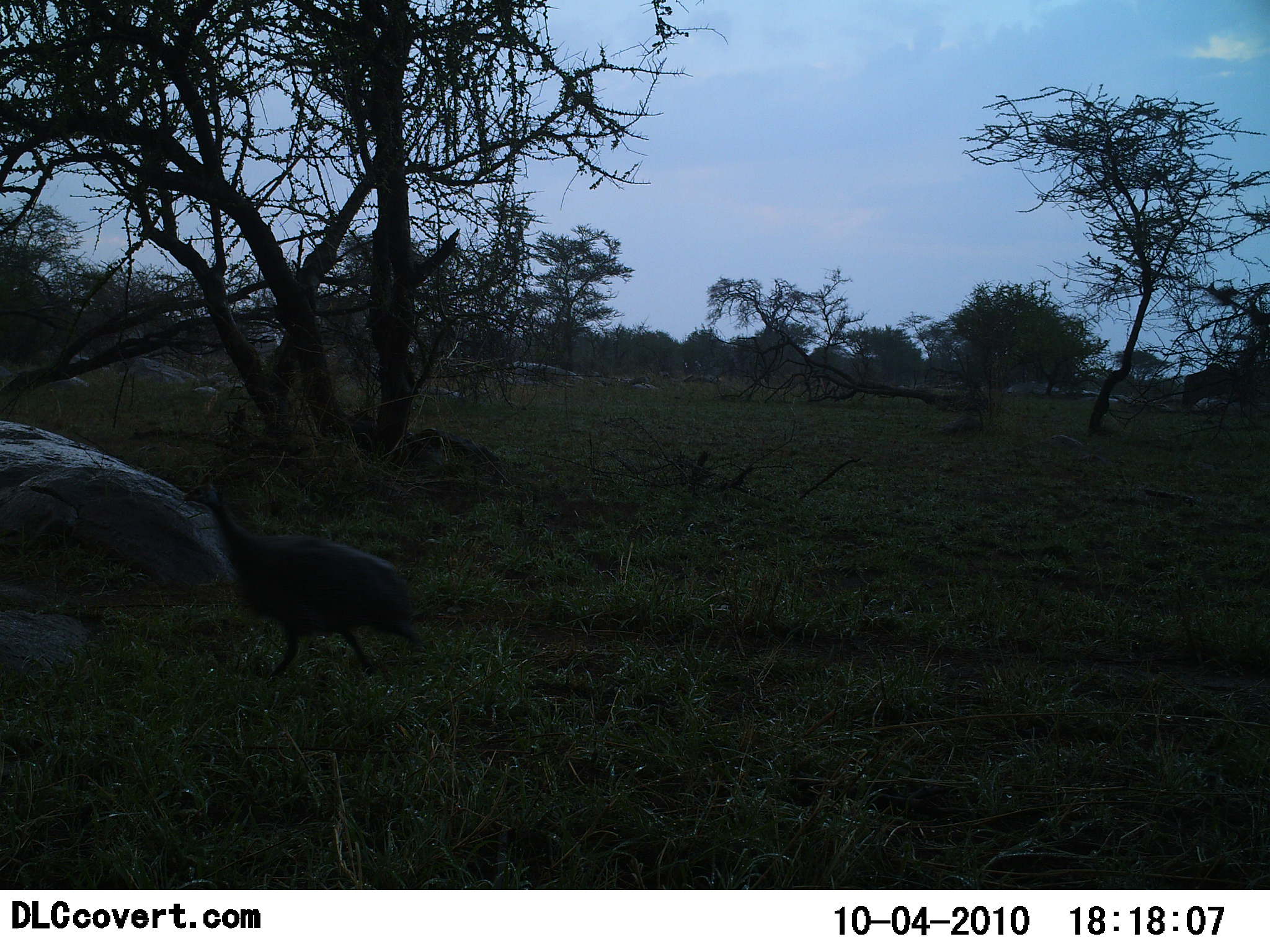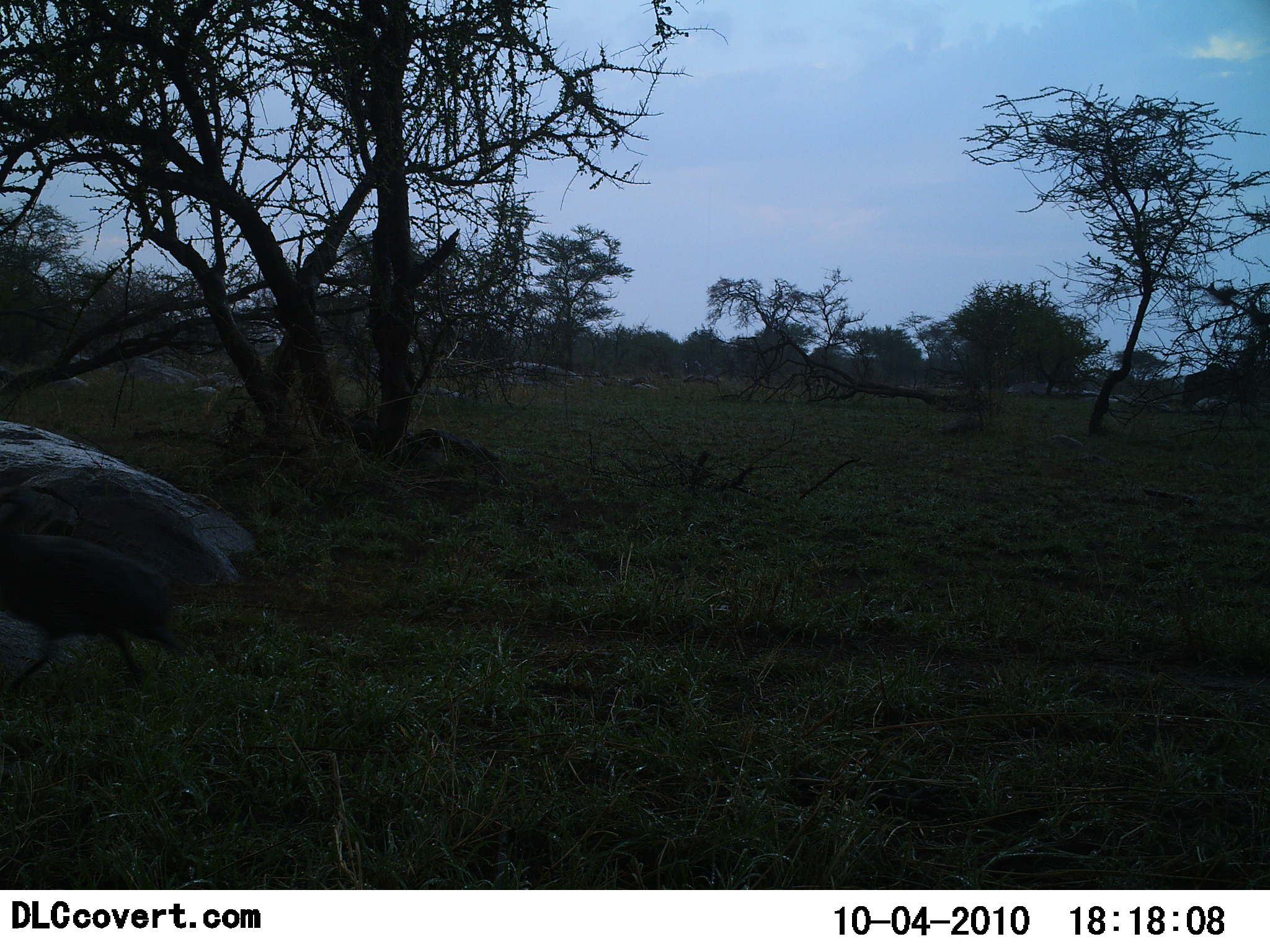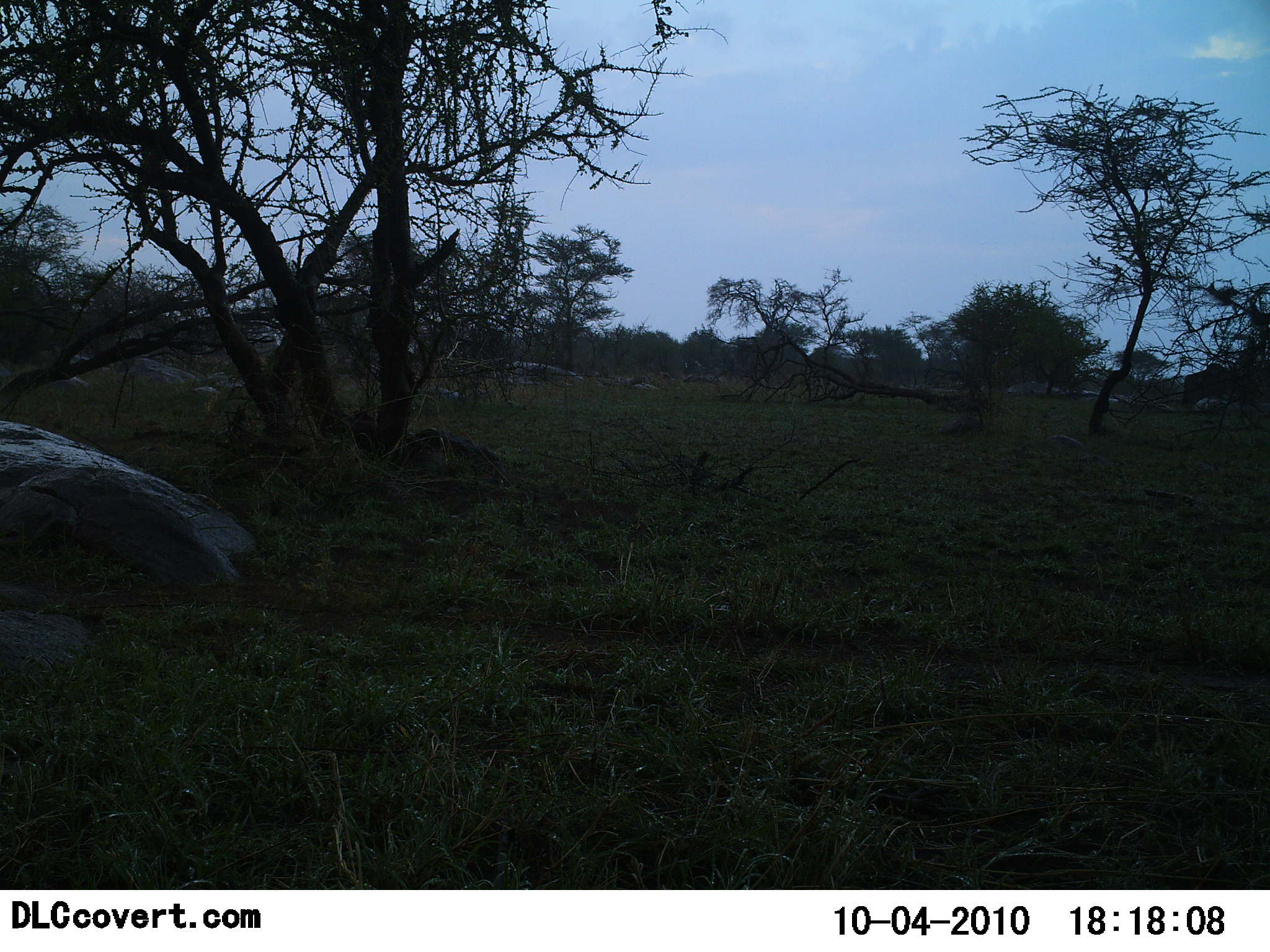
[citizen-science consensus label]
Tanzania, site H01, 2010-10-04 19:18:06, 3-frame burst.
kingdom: Animalia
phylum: Chordata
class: Aves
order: Galliformes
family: Numididae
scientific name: Numididae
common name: guinea fowl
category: guineafowl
Guineafowl (guinea fowl) (Numididae), count 1. Behavior (volunteer vote fractions): standing 0%, resting 0%, moving 100%, interacting 0%. Young present (vote fraction): 0%. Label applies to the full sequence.